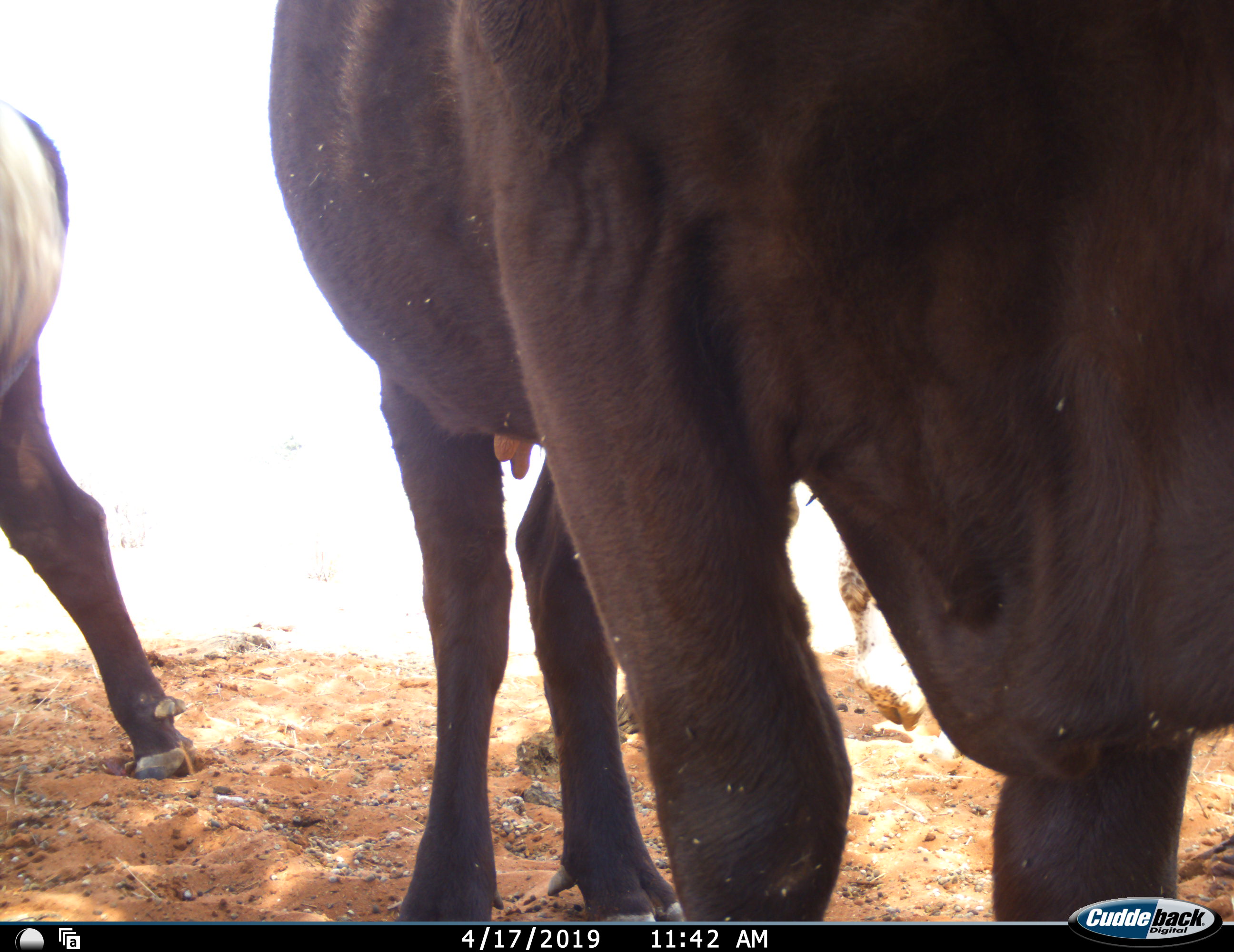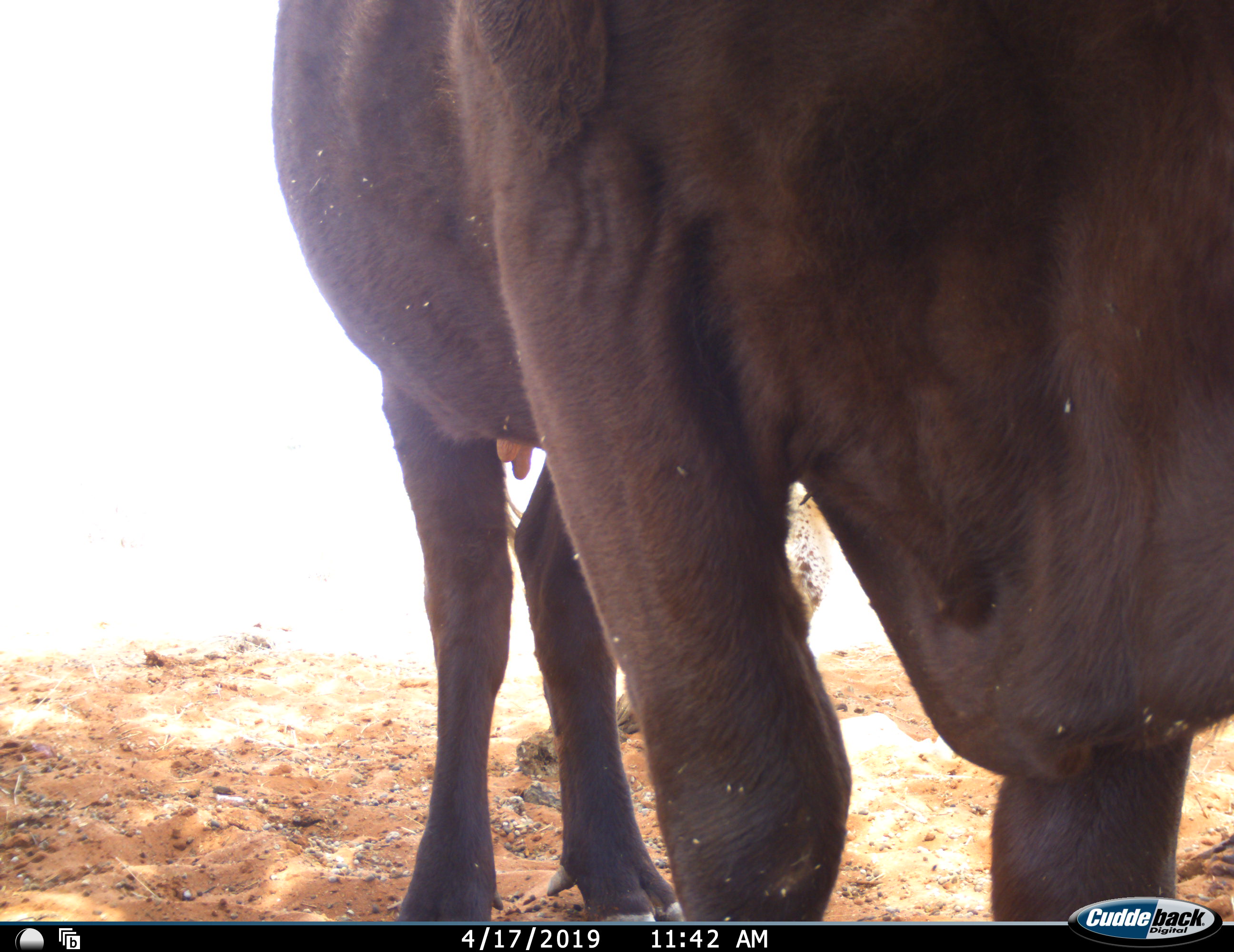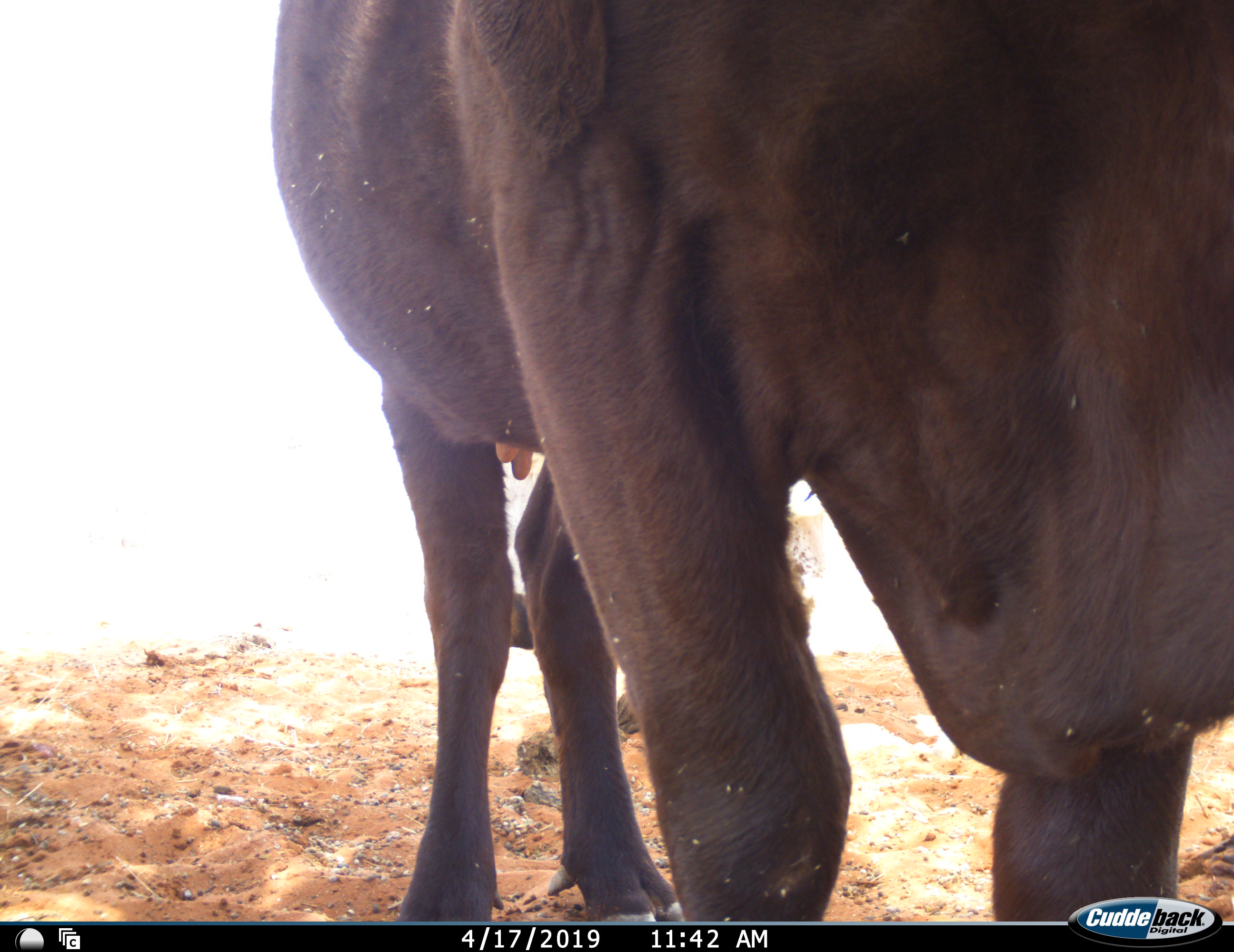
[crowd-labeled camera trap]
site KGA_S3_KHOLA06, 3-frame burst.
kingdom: Animalia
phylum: Chordata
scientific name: Vertebrata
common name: domestic animal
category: domesticanimal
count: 3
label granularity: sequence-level